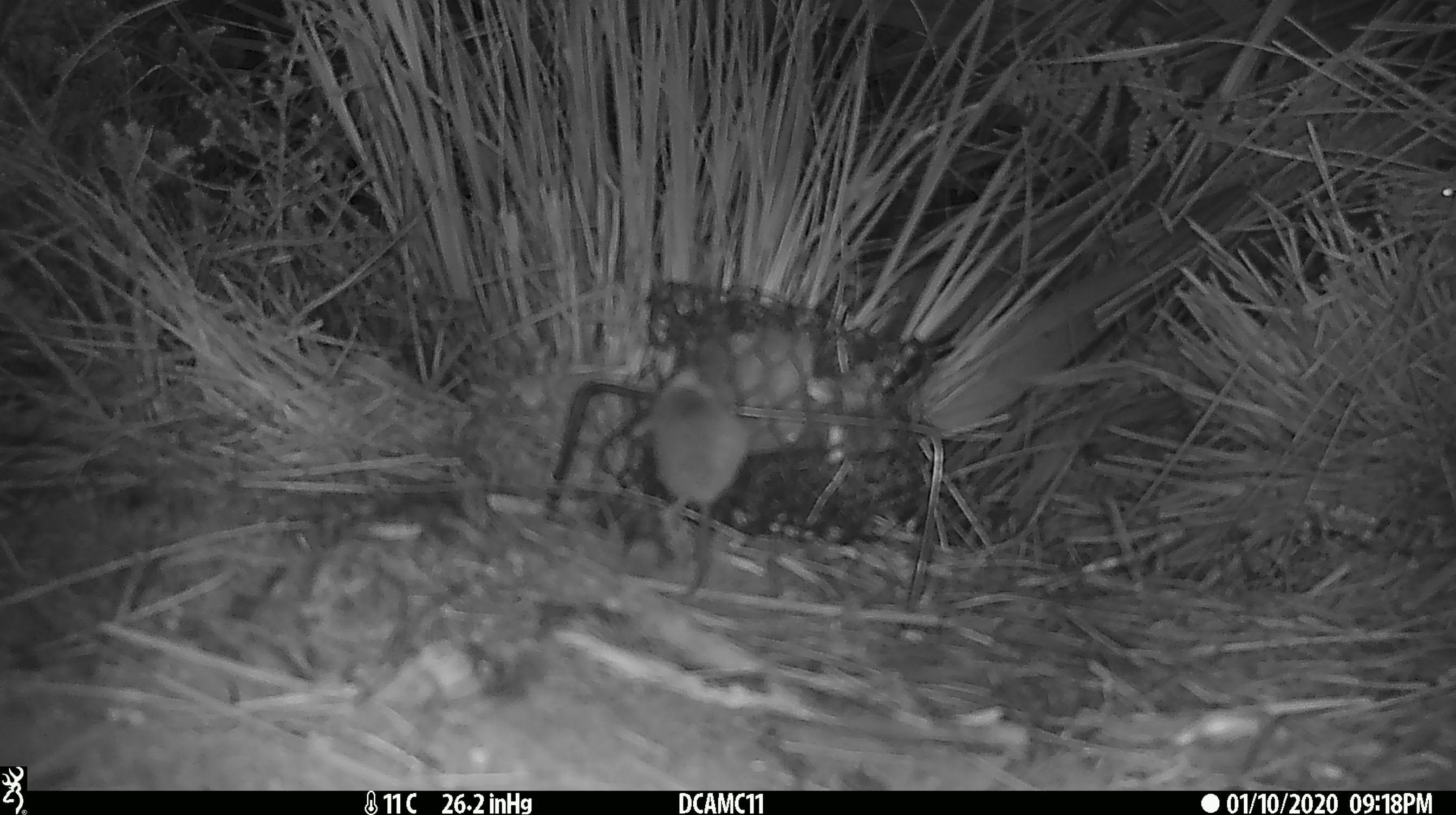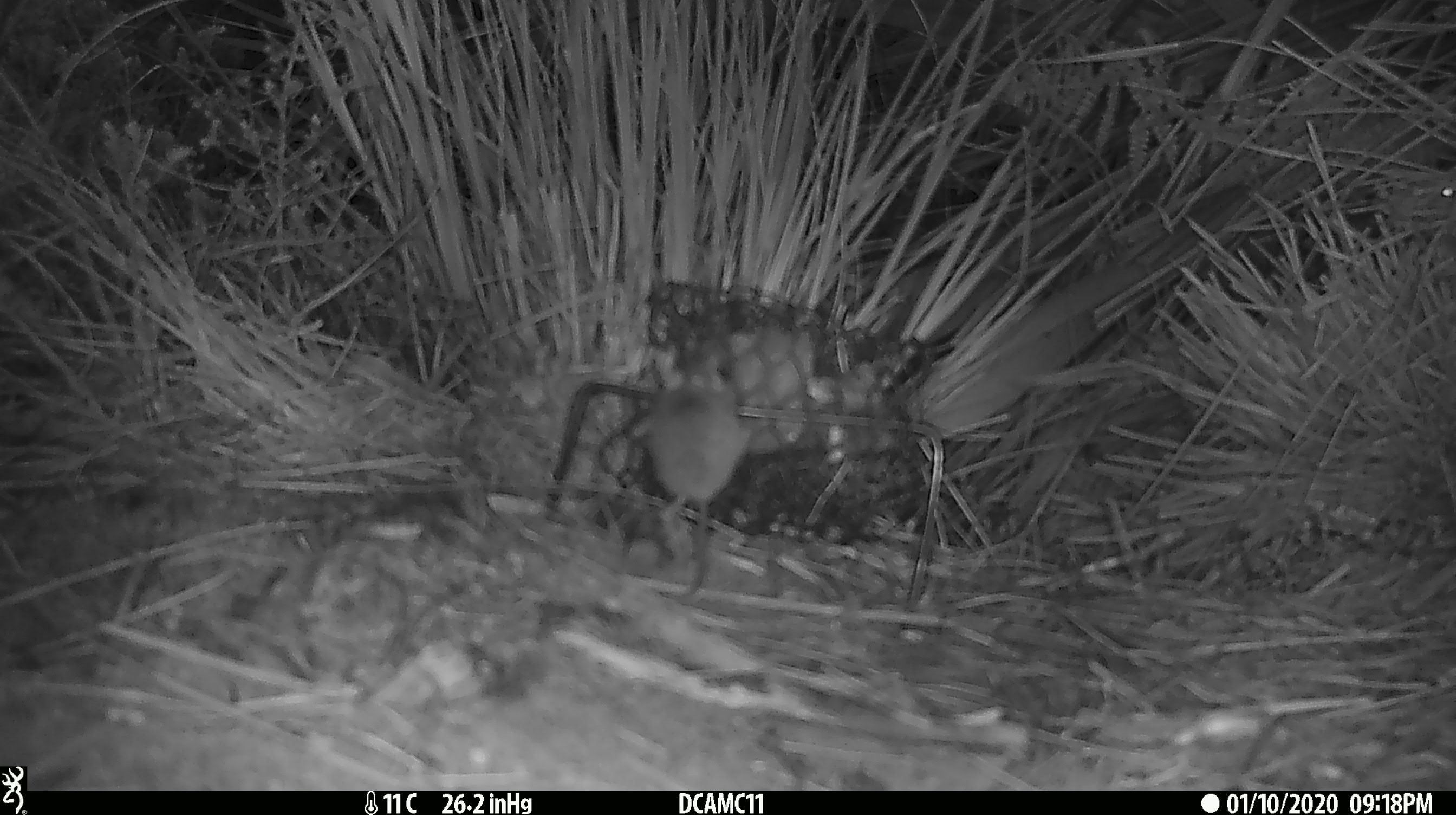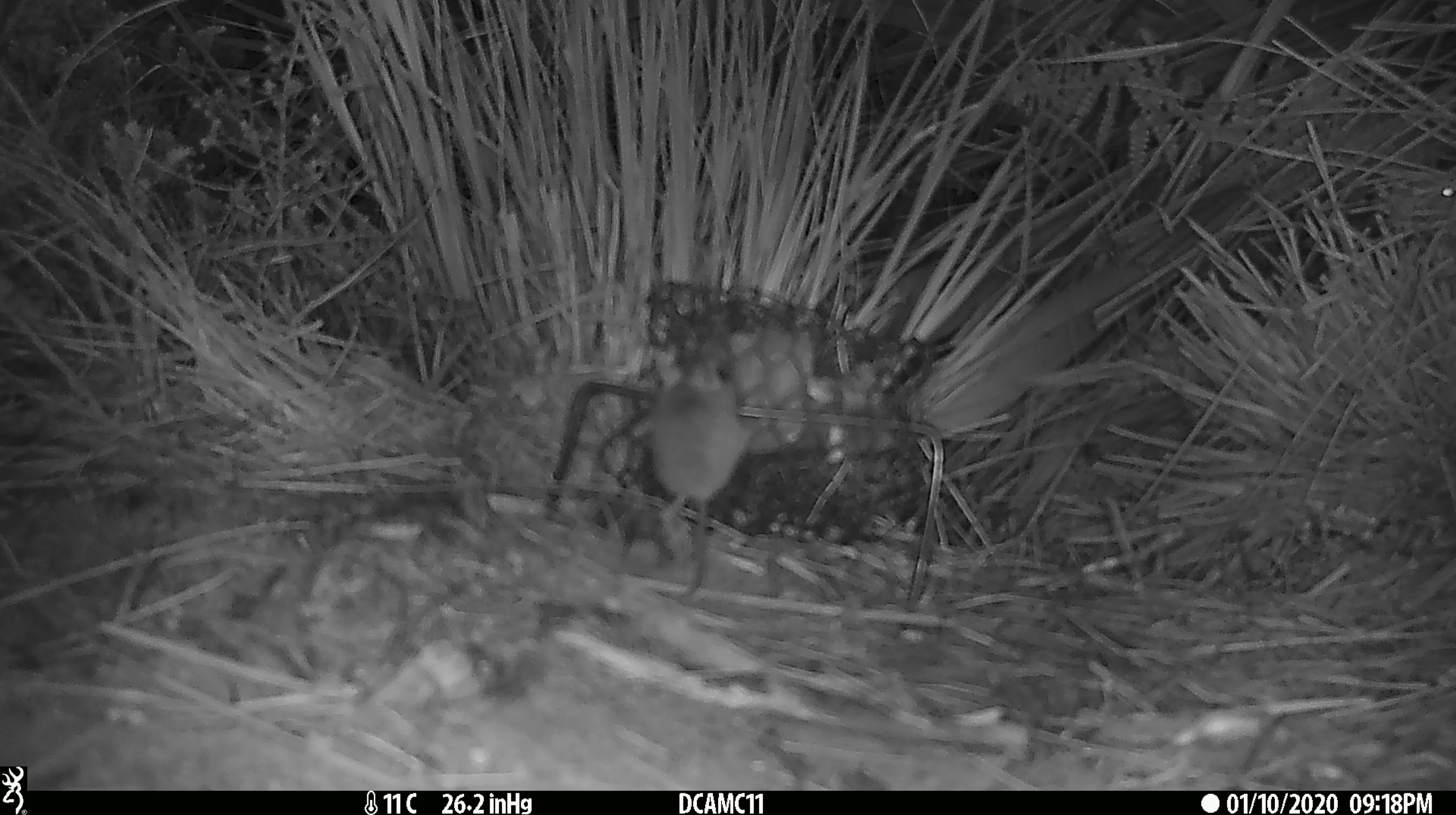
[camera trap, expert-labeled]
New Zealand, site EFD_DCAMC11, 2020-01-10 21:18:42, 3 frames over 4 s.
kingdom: Animalia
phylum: Chordata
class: Mammalia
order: Rodentia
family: Muridae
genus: Mus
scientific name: Mus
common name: mouse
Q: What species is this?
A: Mouse (Mus).